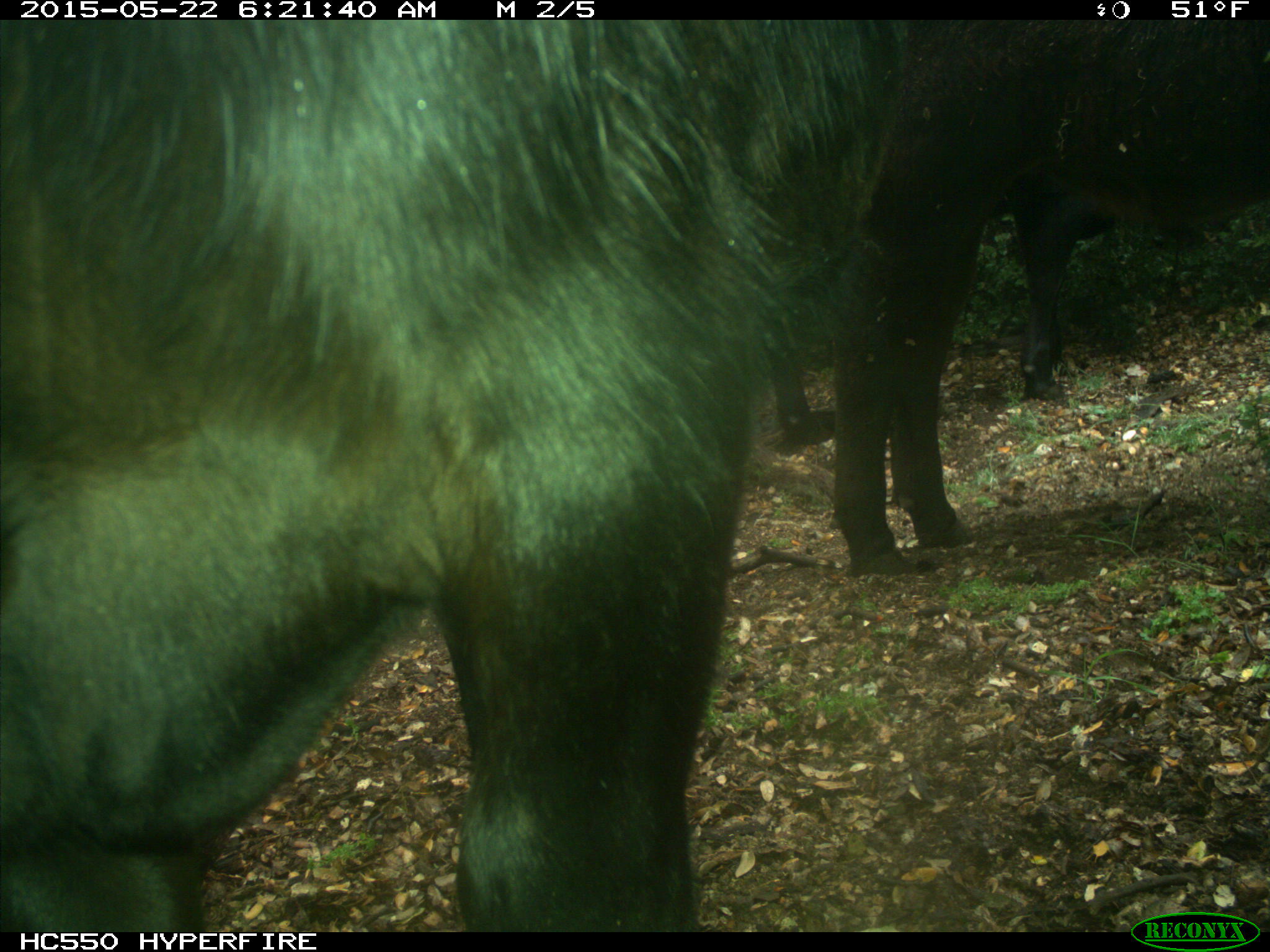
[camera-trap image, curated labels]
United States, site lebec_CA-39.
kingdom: Animalia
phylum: Chordata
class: Mammalia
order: Artiodactyla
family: Bovidae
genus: Bos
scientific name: Bos taurus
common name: domestic cow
Bos taurus (domestic cow).